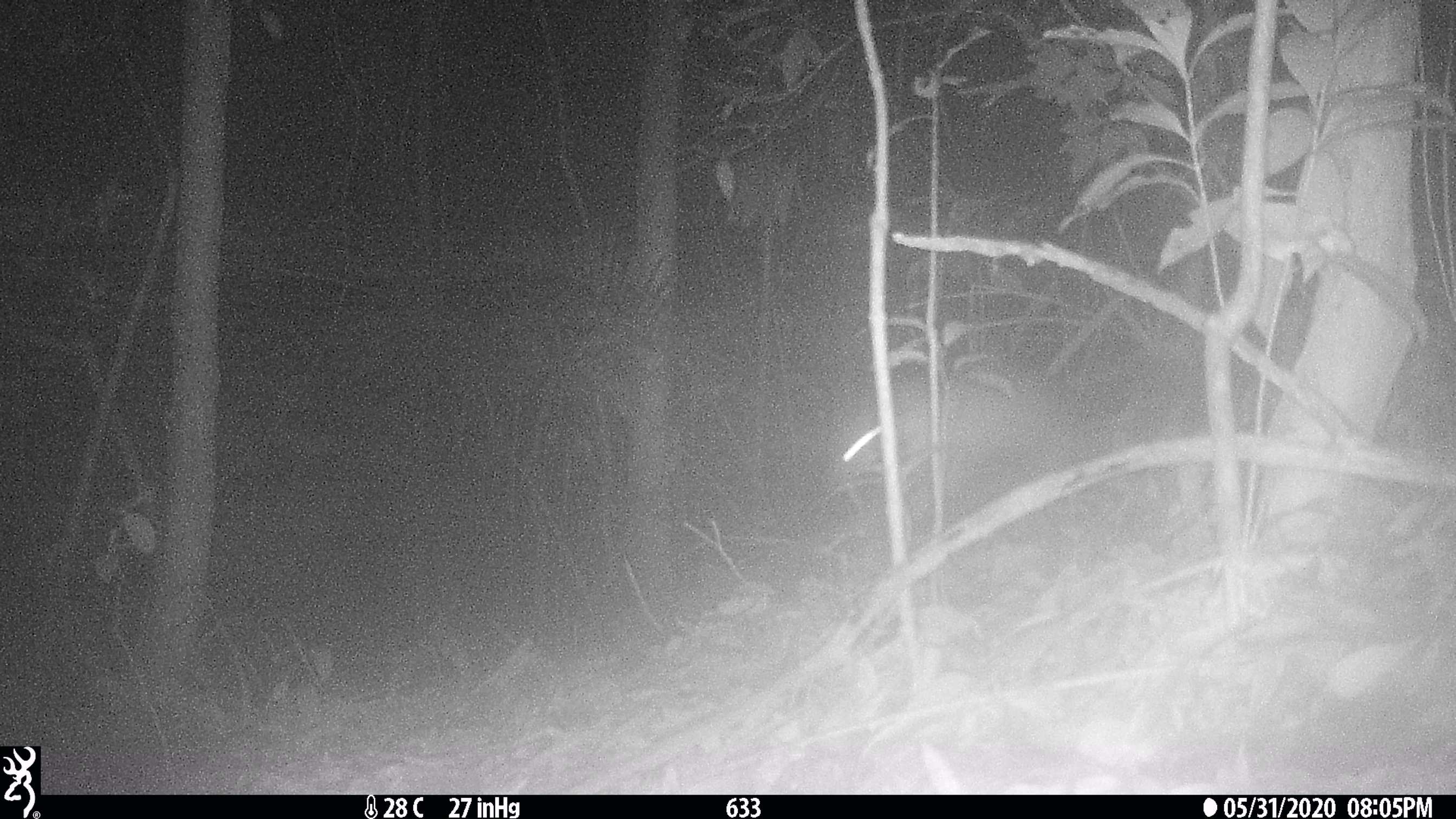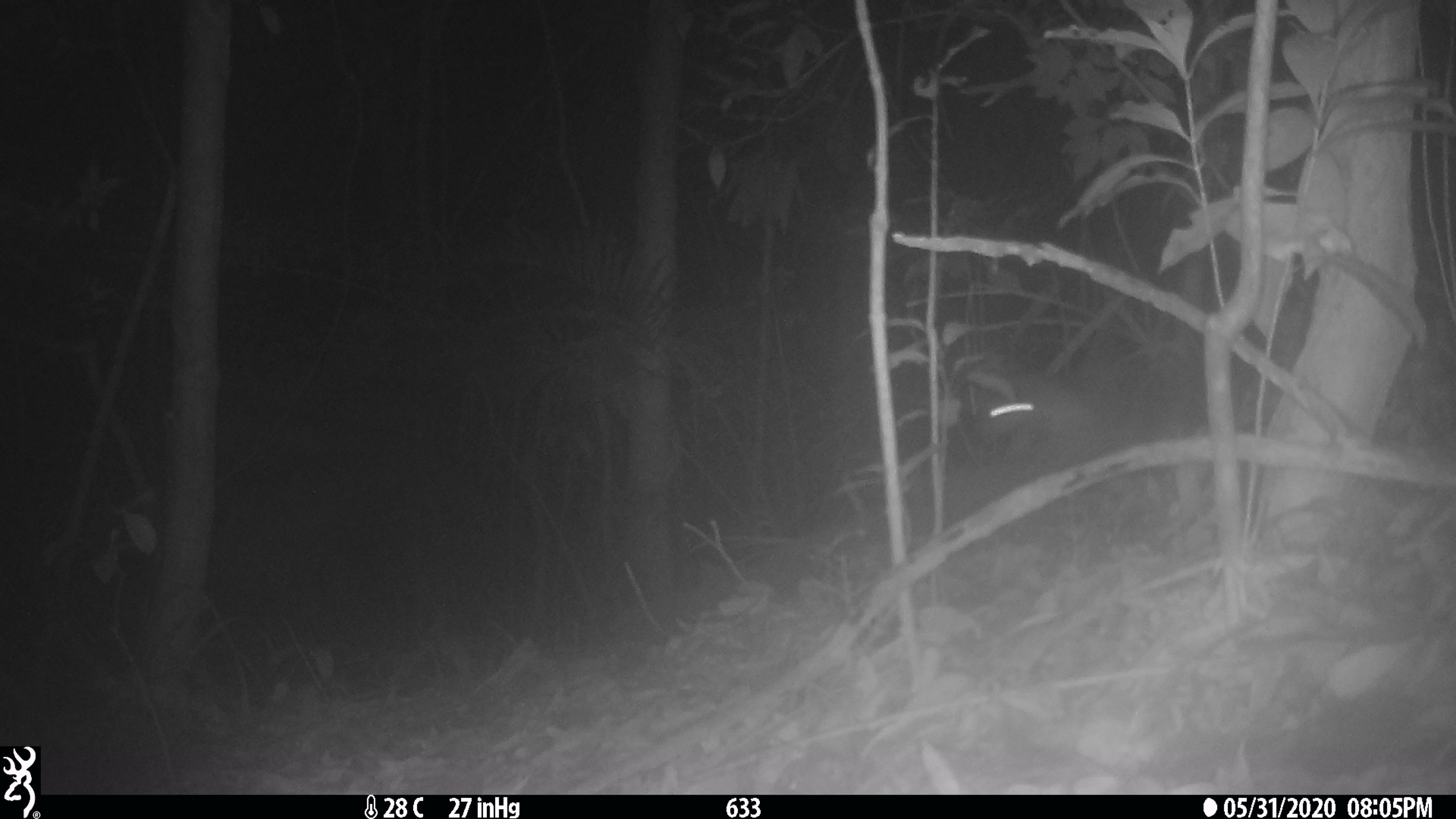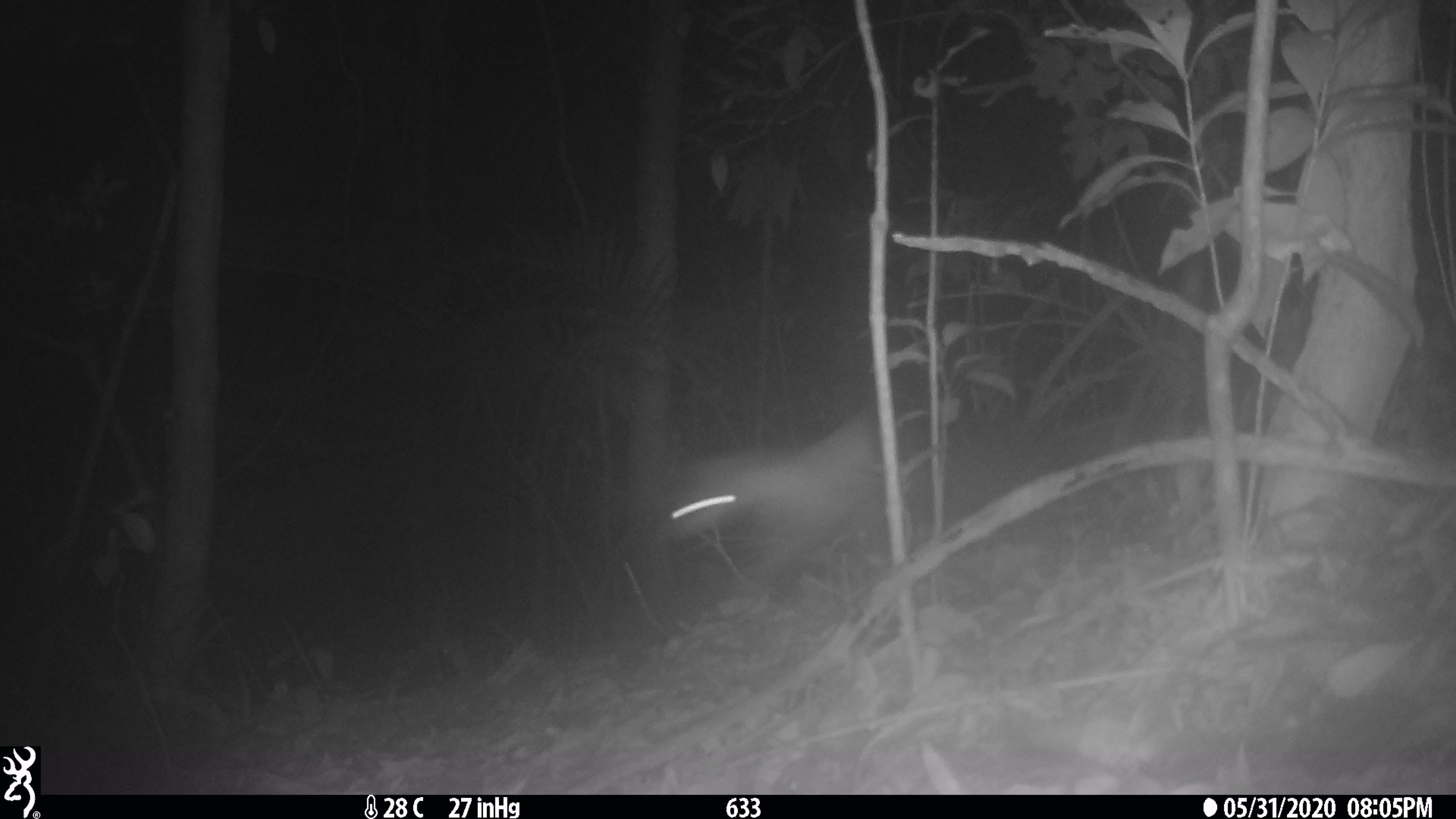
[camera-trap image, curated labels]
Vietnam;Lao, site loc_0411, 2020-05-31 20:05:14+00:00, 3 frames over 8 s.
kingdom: Animalia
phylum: Chordata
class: Mammalia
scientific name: Mammalia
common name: mammal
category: unidentified small mammal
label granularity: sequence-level